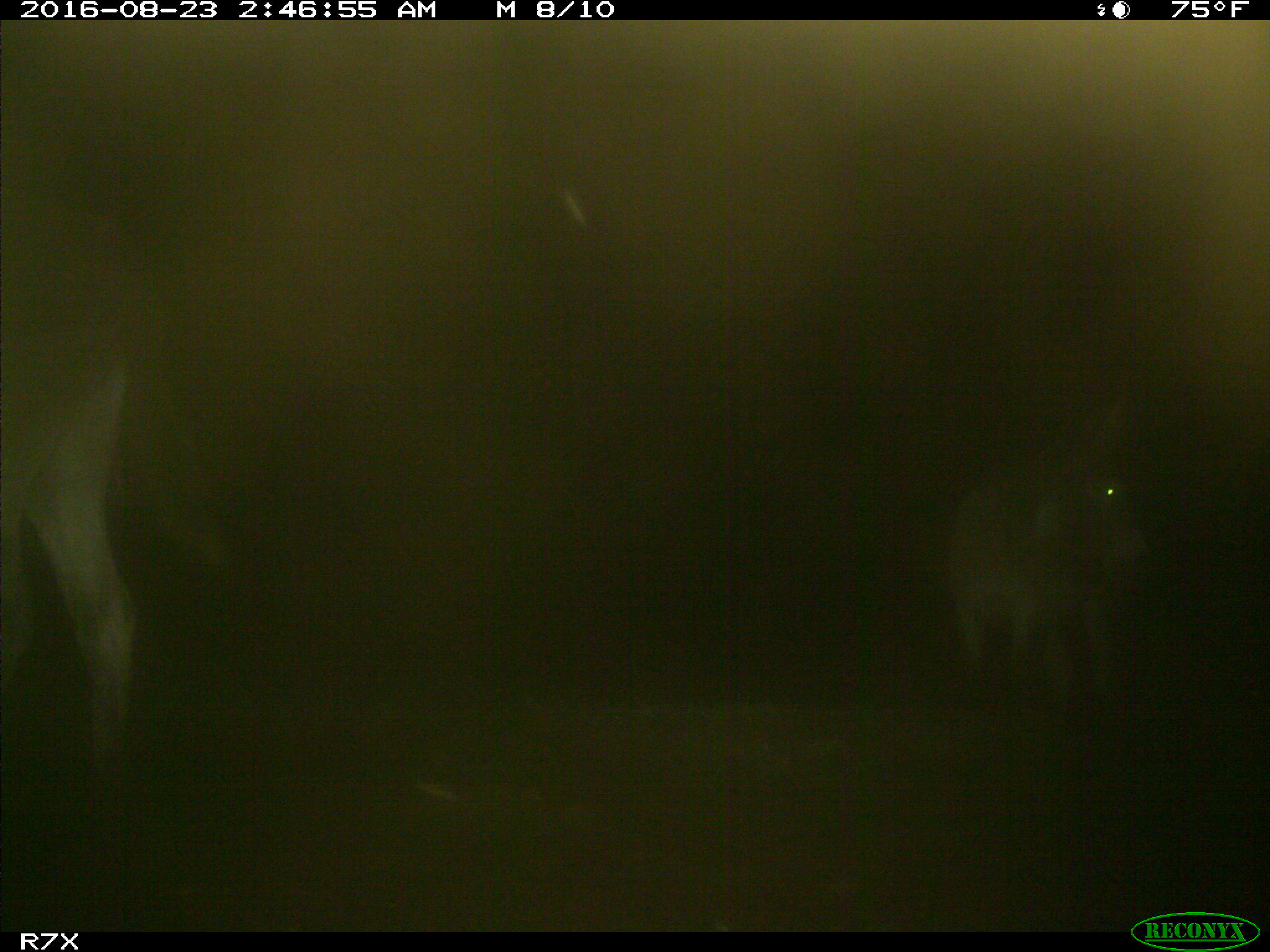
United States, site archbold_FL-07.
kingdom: Animalia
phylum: Chordata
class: Mammalia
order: Perissodactyla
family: Equidae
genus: Equus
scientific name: Equus africanus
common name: african wild ass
Equus africanus (african wild ass).